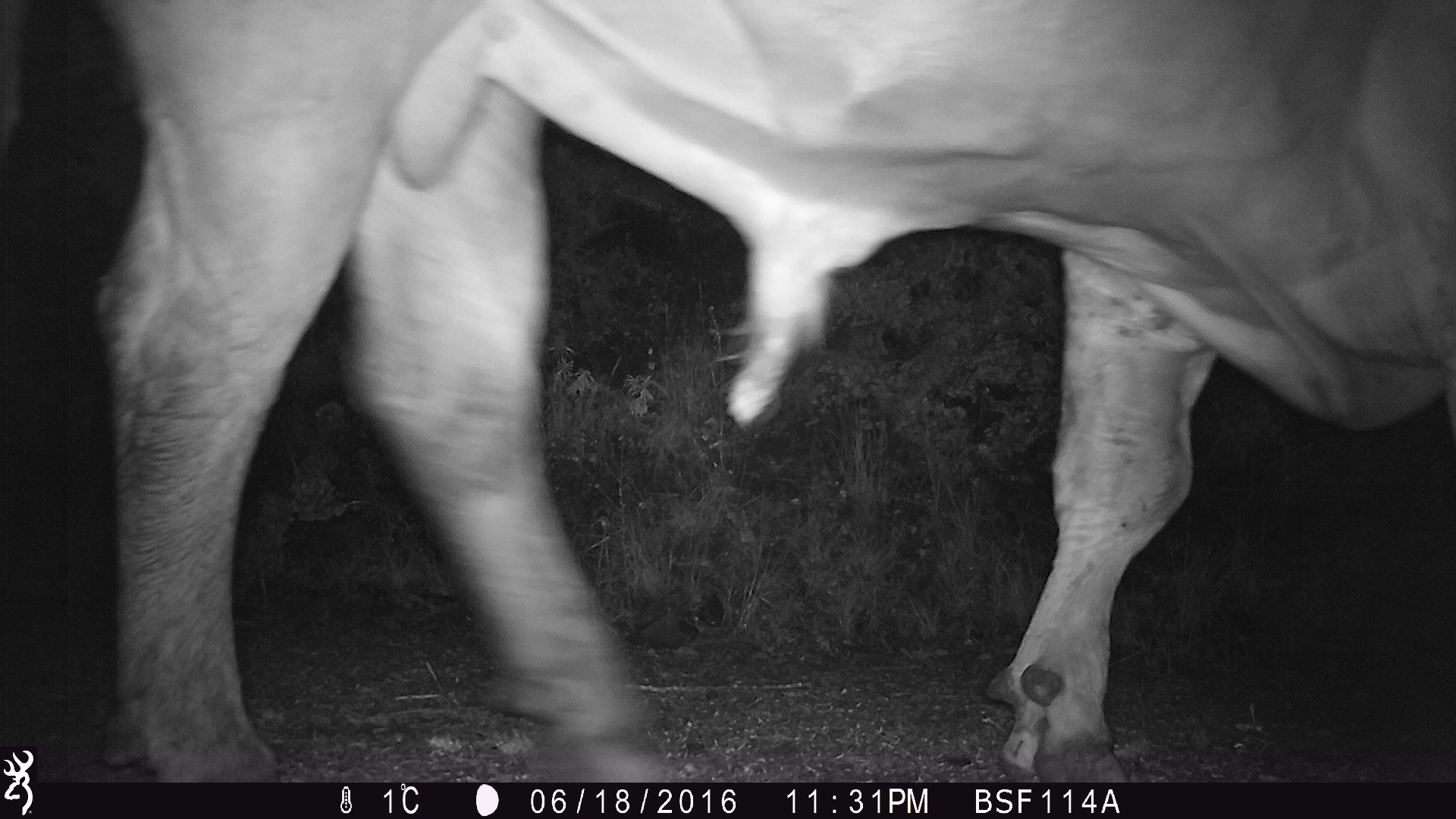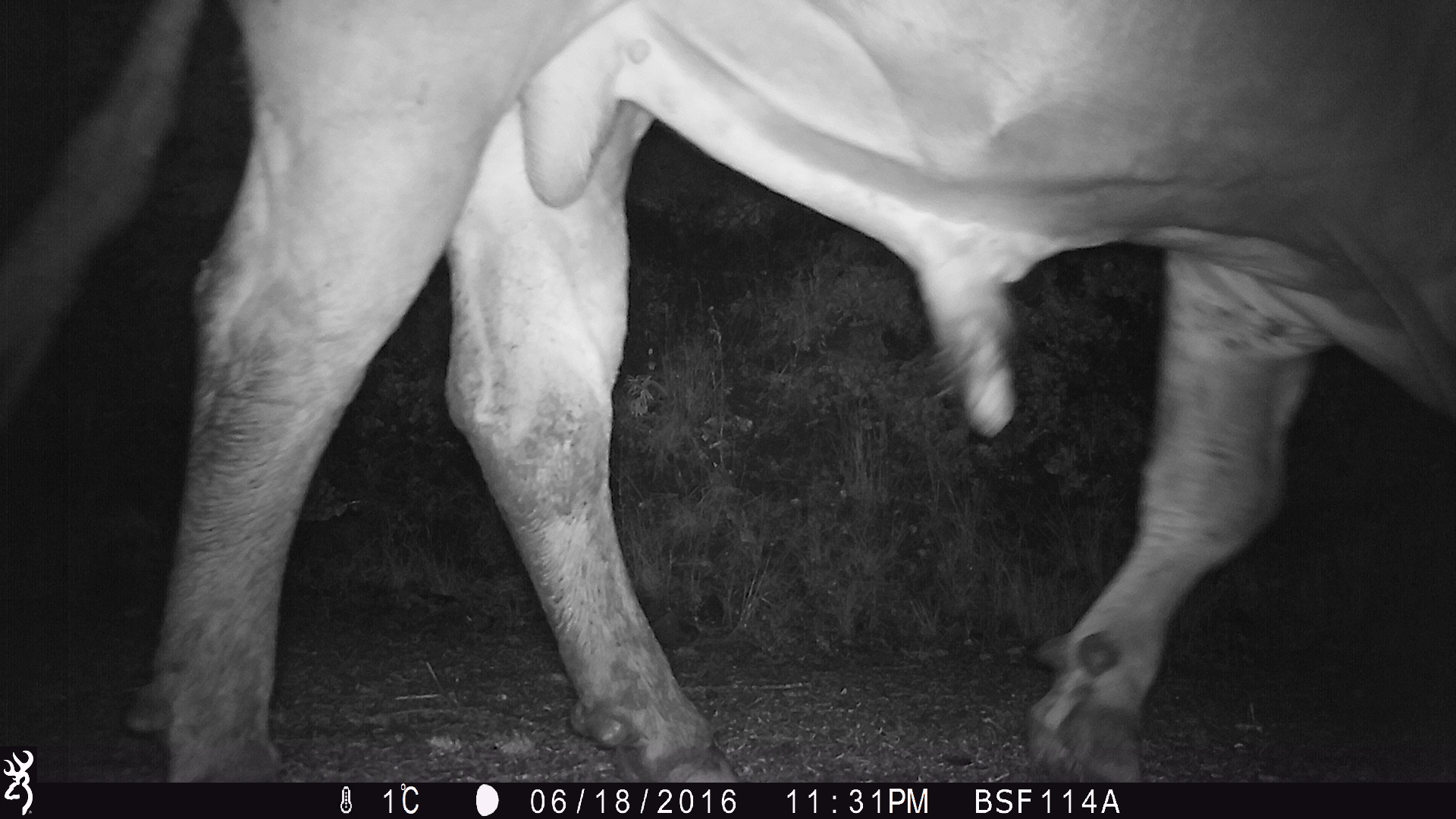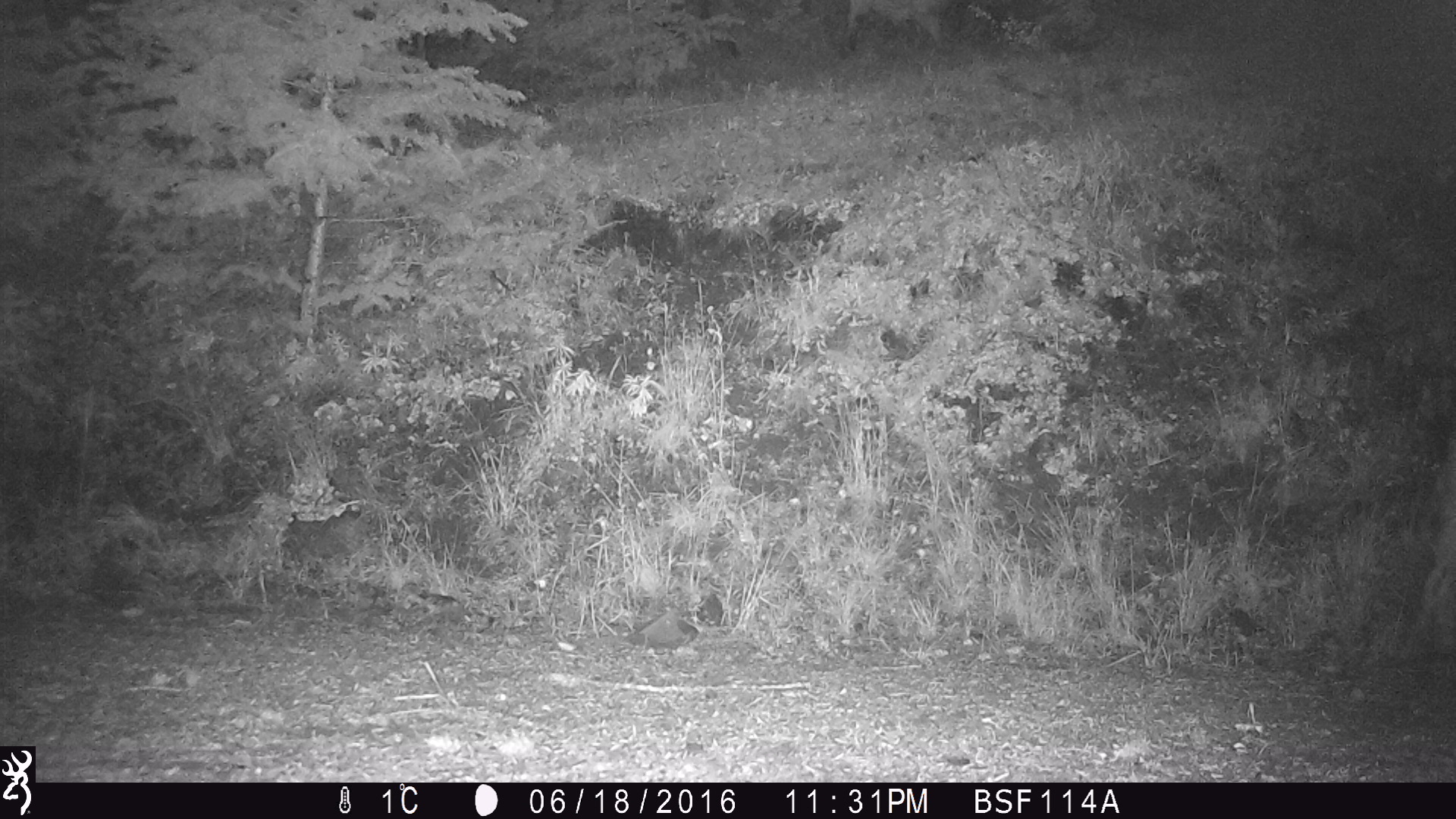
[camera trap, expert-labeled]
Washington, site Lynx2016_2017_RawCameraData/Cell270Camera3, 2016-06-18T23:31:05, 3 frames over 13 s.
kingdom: Animalia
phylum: Chordata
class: Mammalia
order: Artiodactyla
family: Bovidae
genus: Bos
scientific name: Bos taurus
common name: domestic cattle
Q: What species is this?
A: Domestic cattle (Bos taurus).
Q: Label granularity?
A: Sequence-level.